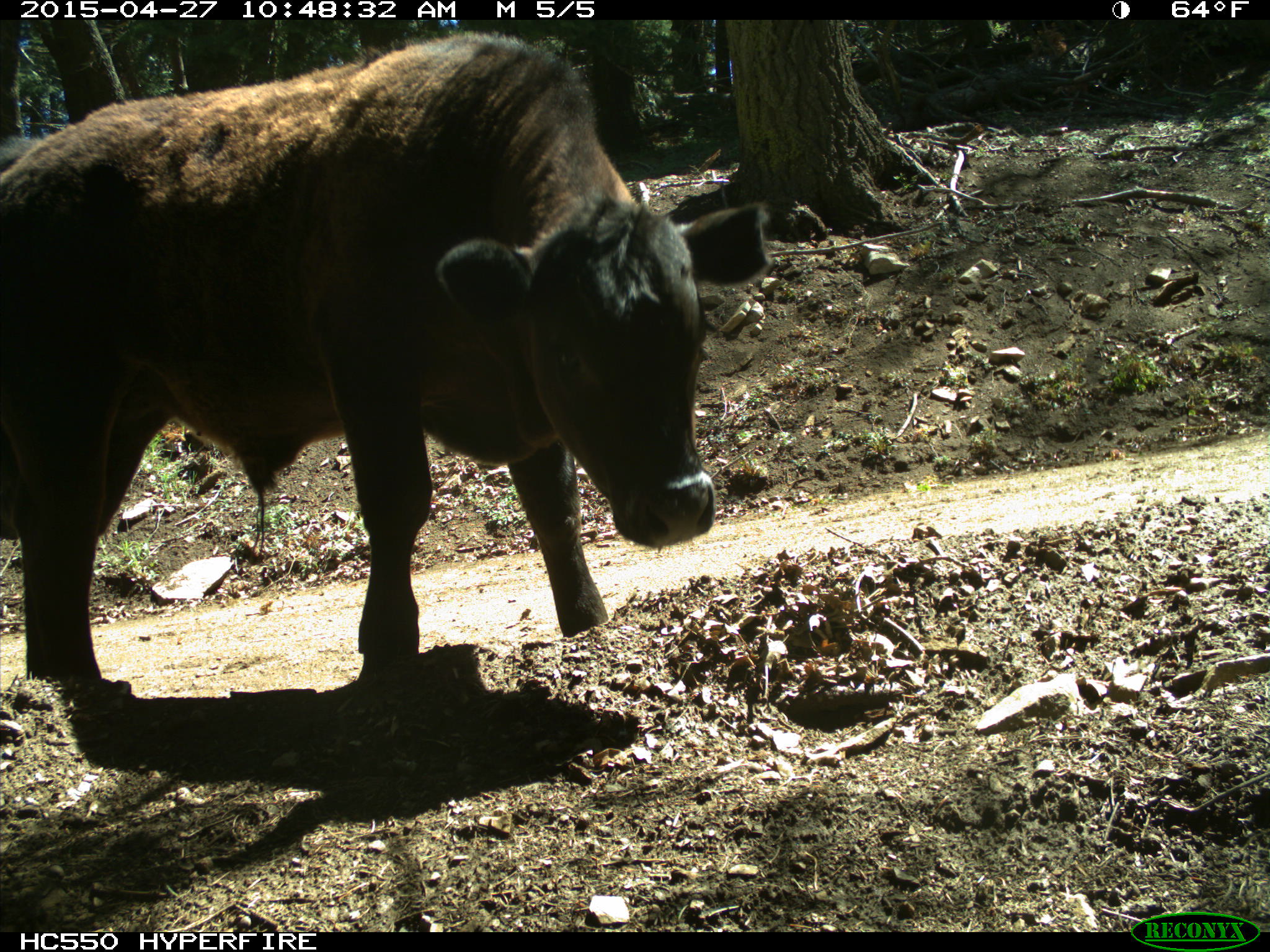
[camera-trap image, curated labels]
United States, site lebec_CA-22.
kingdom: Animalia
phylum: Chordata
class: Mammalia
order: Artiodactyla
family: Bovidae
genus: Bos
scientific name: Bos taurus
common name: domestic cow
Bos taurus (domestic cow).